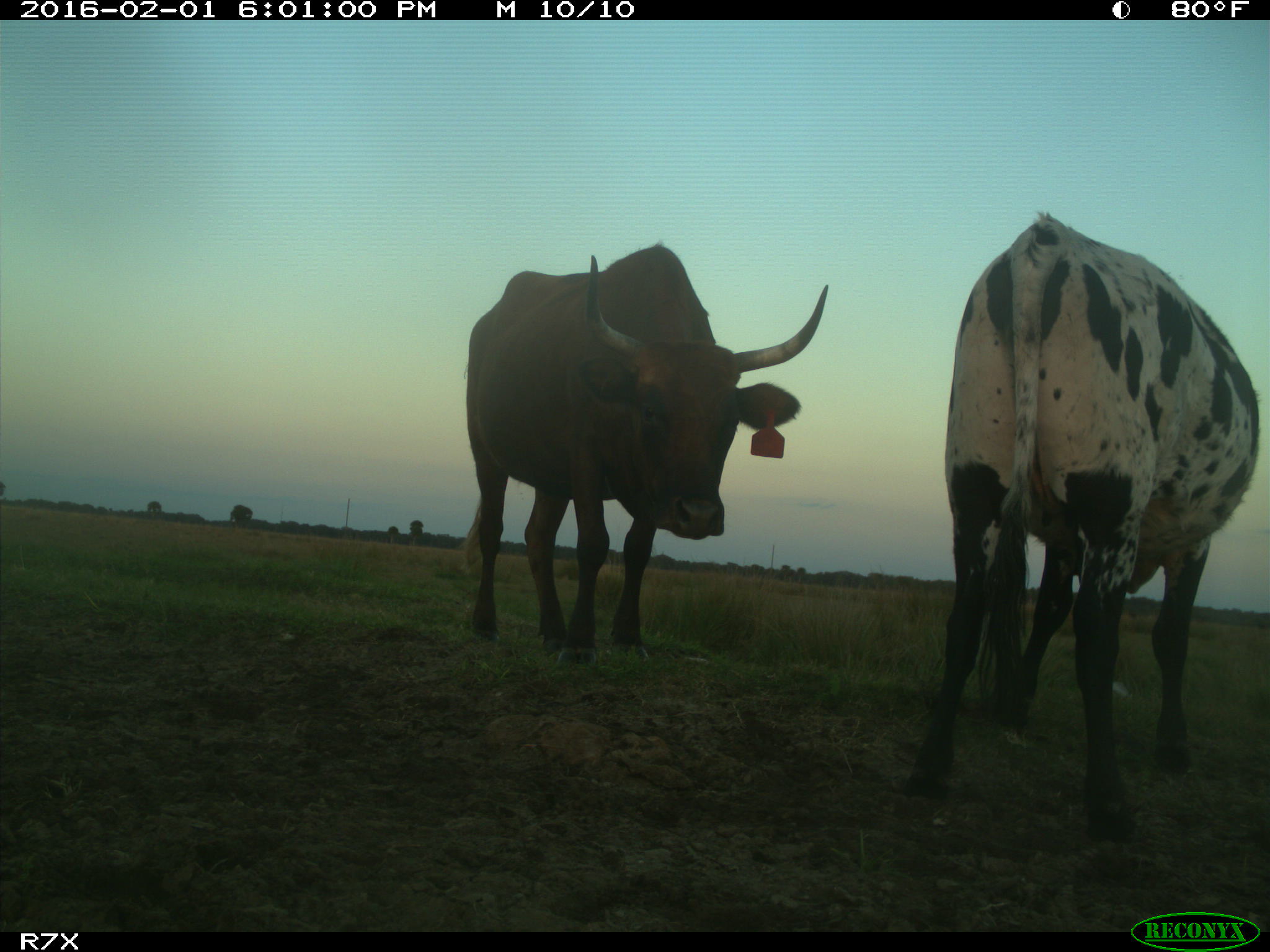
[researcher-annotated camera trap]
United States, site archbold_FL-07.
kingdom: Animalia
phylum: Chordata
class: Mammalia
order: Artiodactyla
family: Bovidae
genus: Bos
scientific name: Bos taurus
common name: domestic cow